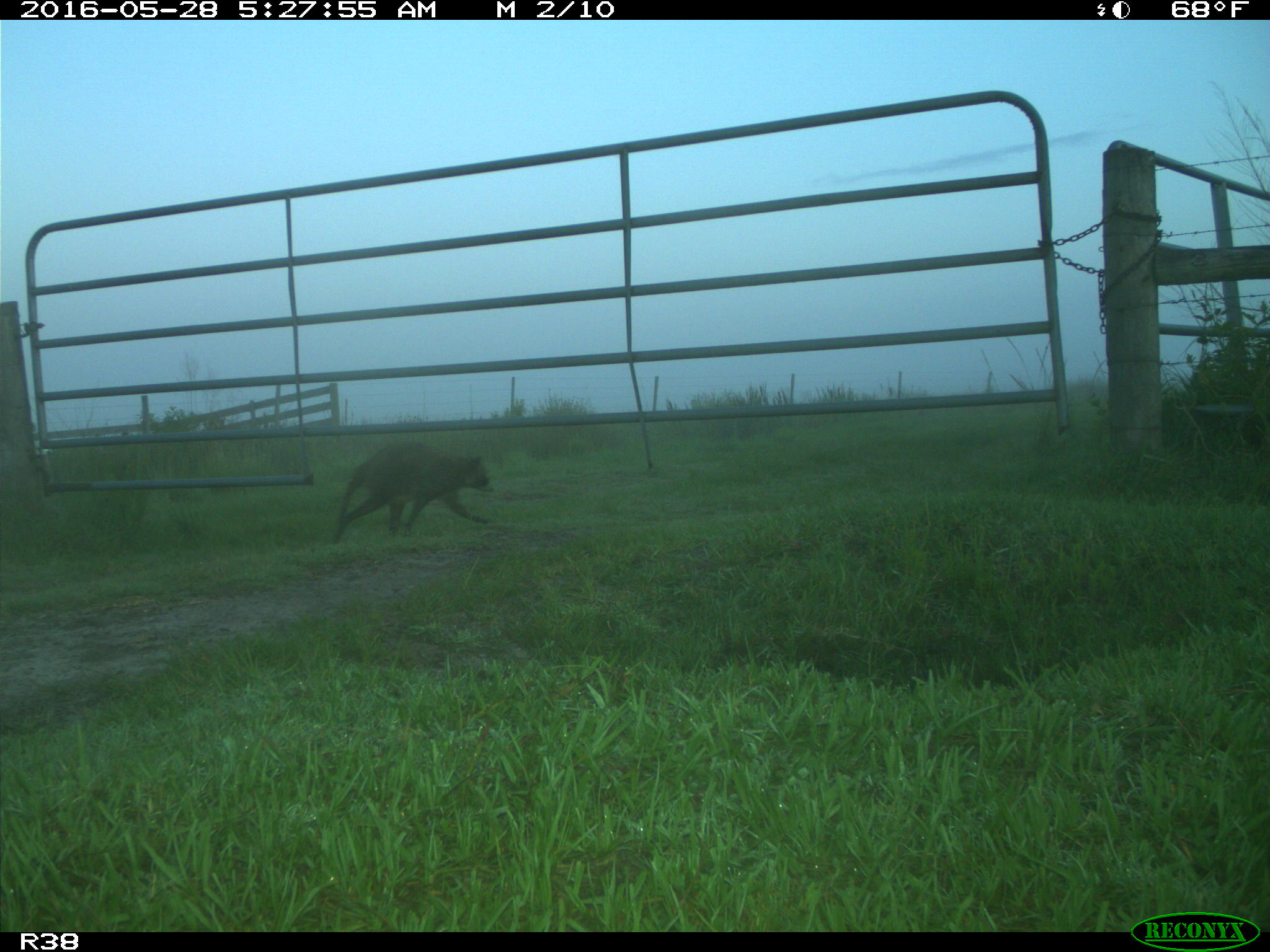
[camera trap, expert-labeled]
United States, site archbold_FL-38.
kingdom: Animalia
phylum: Chordata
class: Mammalia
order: Carnivora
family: Procyonidae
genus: Procyon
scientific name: Procyon lotor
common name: common raccoon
Procyon lotor (common raccoon).